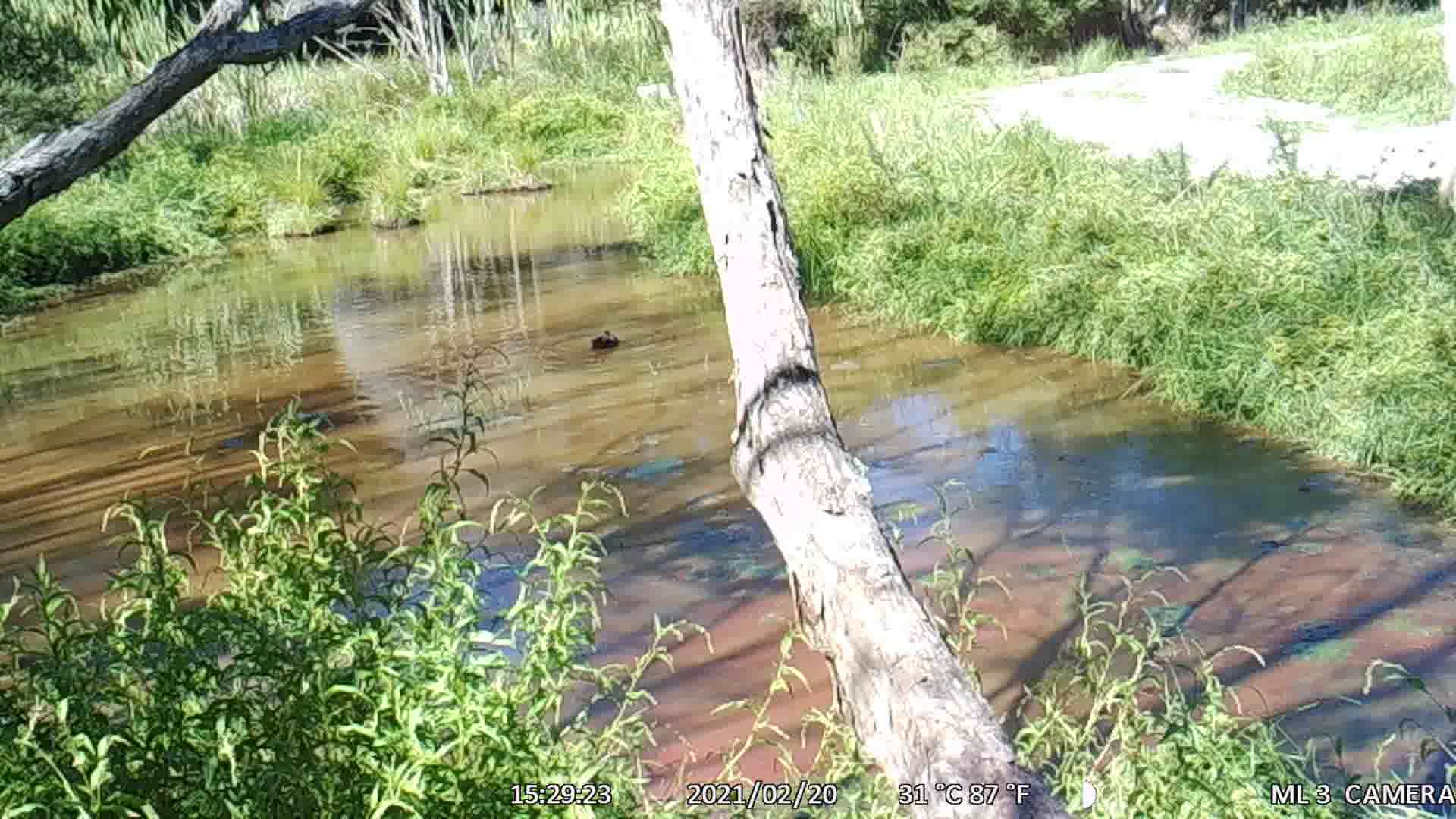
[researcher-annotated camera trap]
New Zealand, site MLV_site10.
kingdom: Animalia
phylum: Chordata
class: Aves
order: Anseriformes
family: Anatidae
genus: Anas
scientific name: Anas platyrhynchos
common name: mallard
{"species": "mallard (Anas platyrhynchos)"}